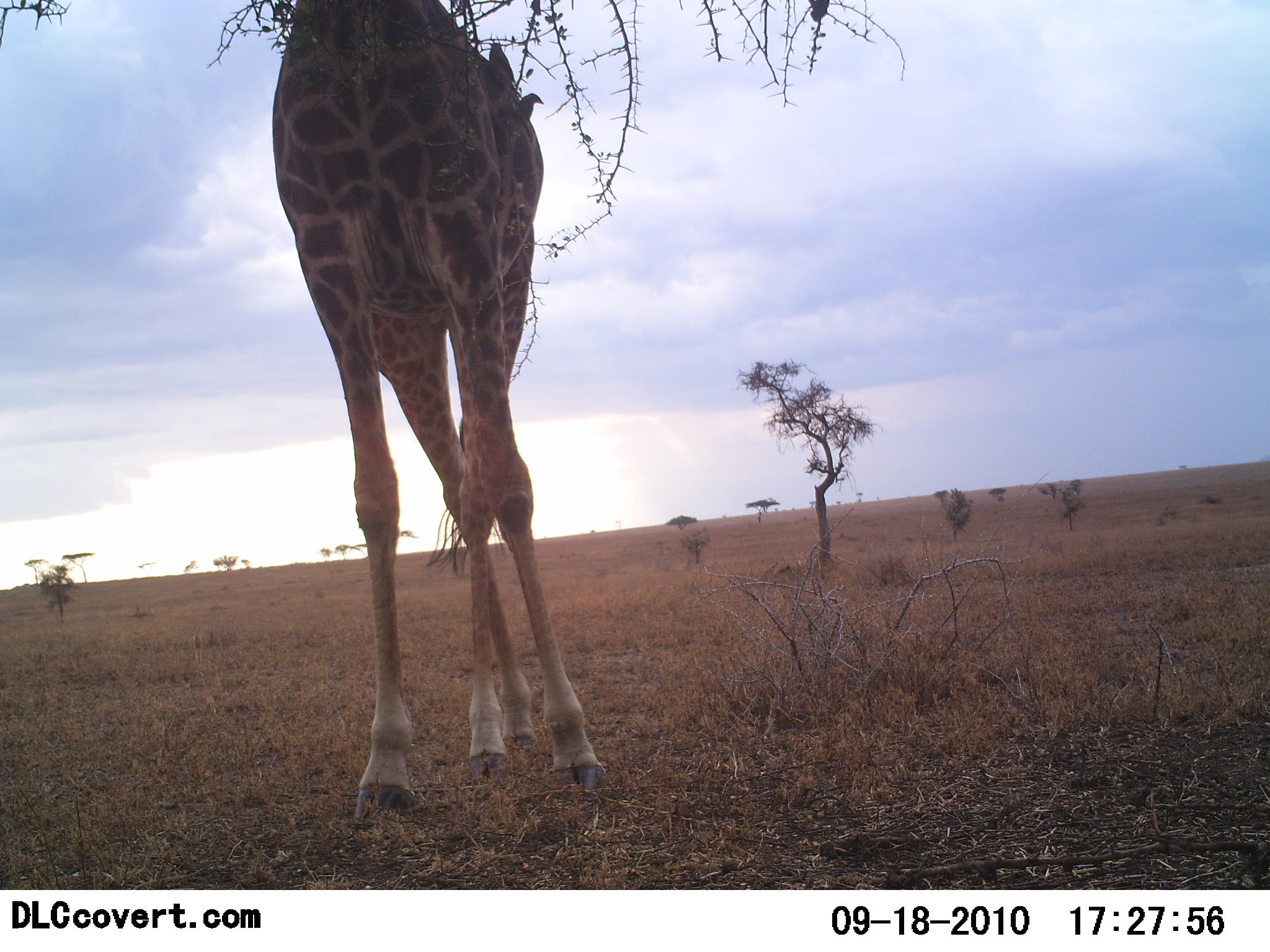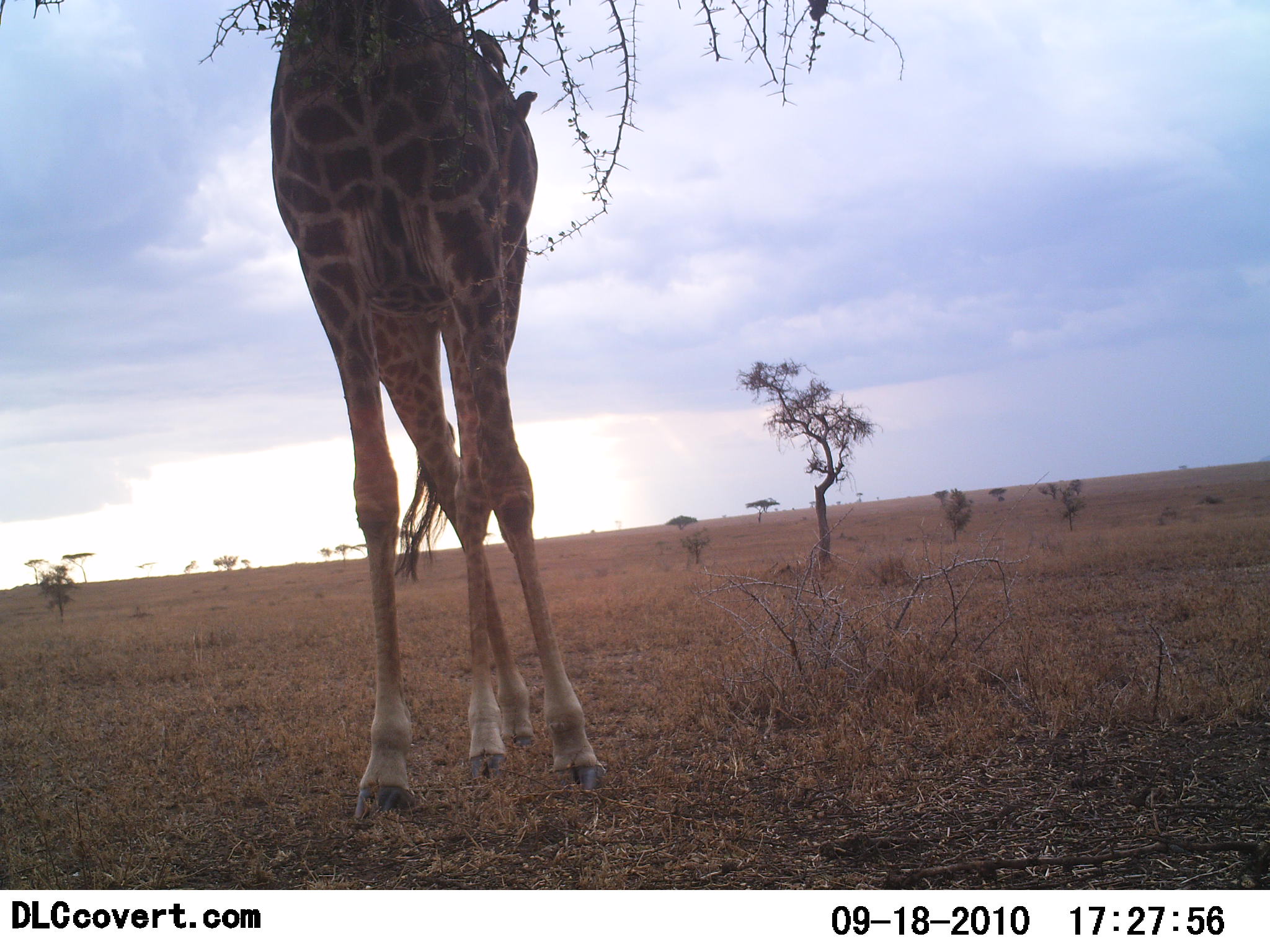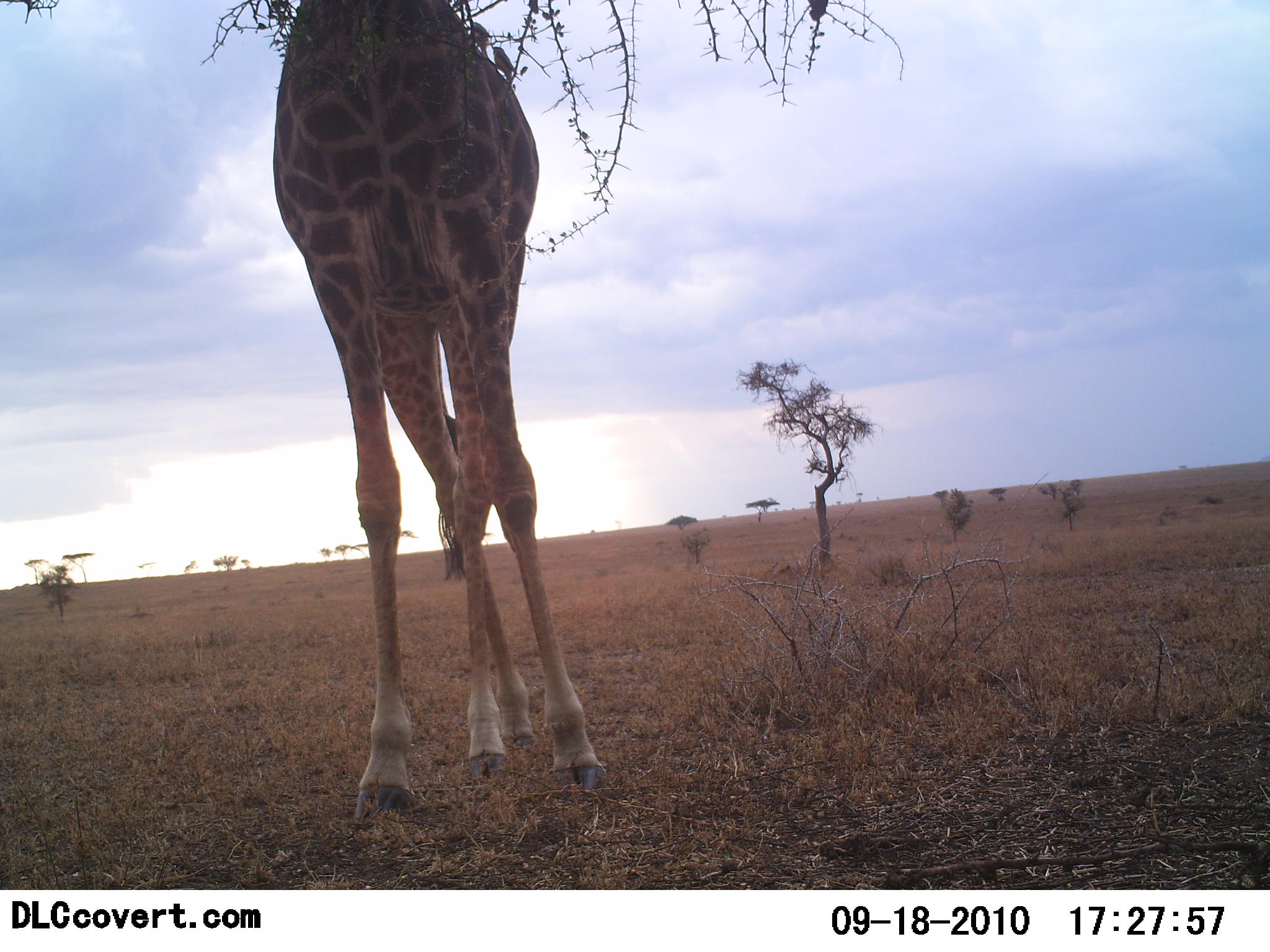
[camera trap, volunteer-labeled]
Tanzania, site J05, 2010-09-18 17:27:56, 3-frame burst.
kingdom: Animalia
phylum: Chordata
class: Mammalia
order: Artiodactyla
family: Giraffidae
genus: Giraffa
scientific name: Giraffa camelopardalis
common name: giraffe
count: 1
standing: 65%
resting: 0%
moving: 0%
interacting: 0%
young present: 0%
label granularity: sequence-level